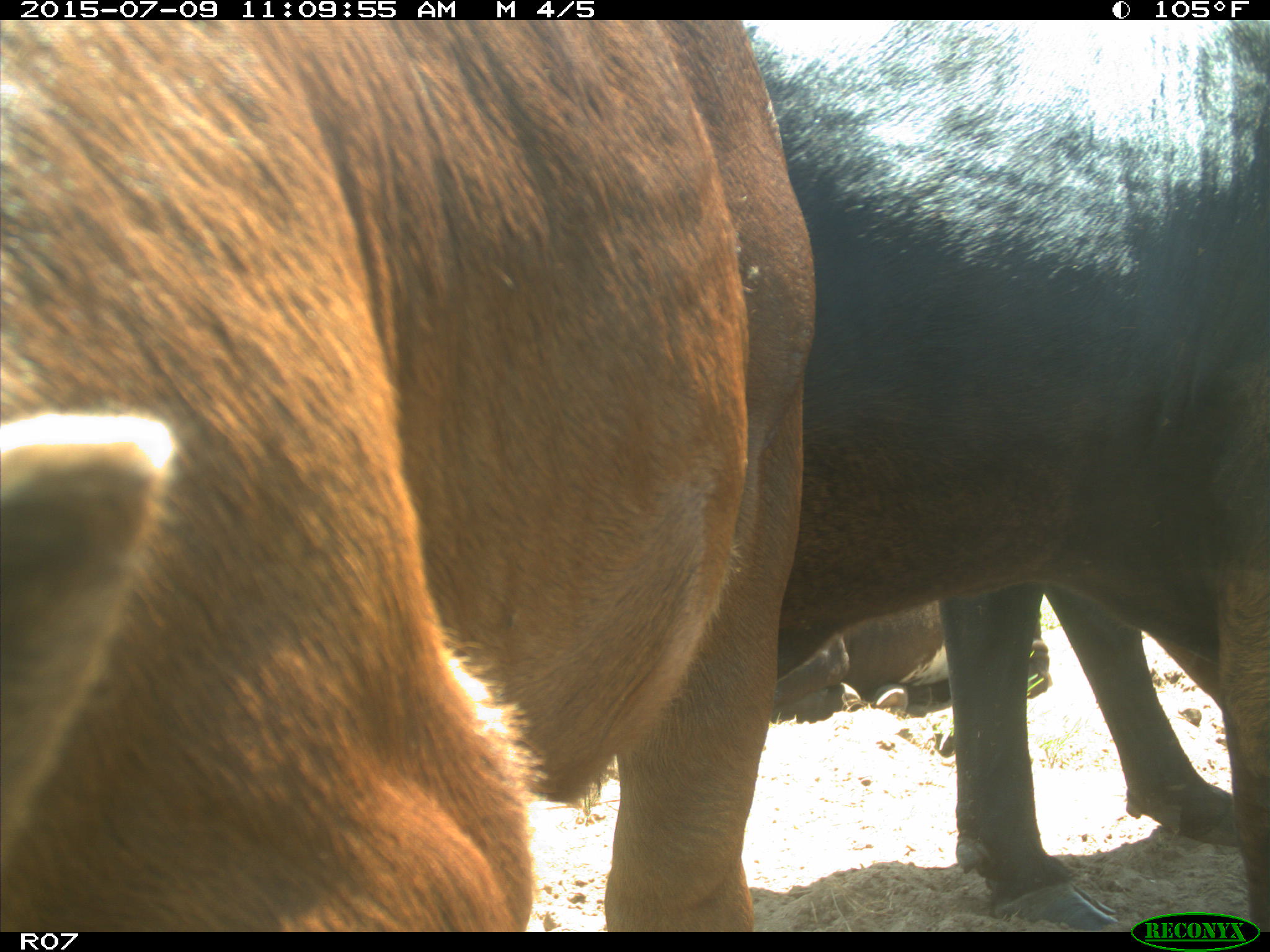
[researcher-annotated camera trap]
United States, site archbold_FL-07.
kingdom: Animalia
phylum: Chordata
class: Mammalia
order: Artiodactyla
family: Bovidae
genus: Bos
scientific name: Bos taurus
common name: domestic cow